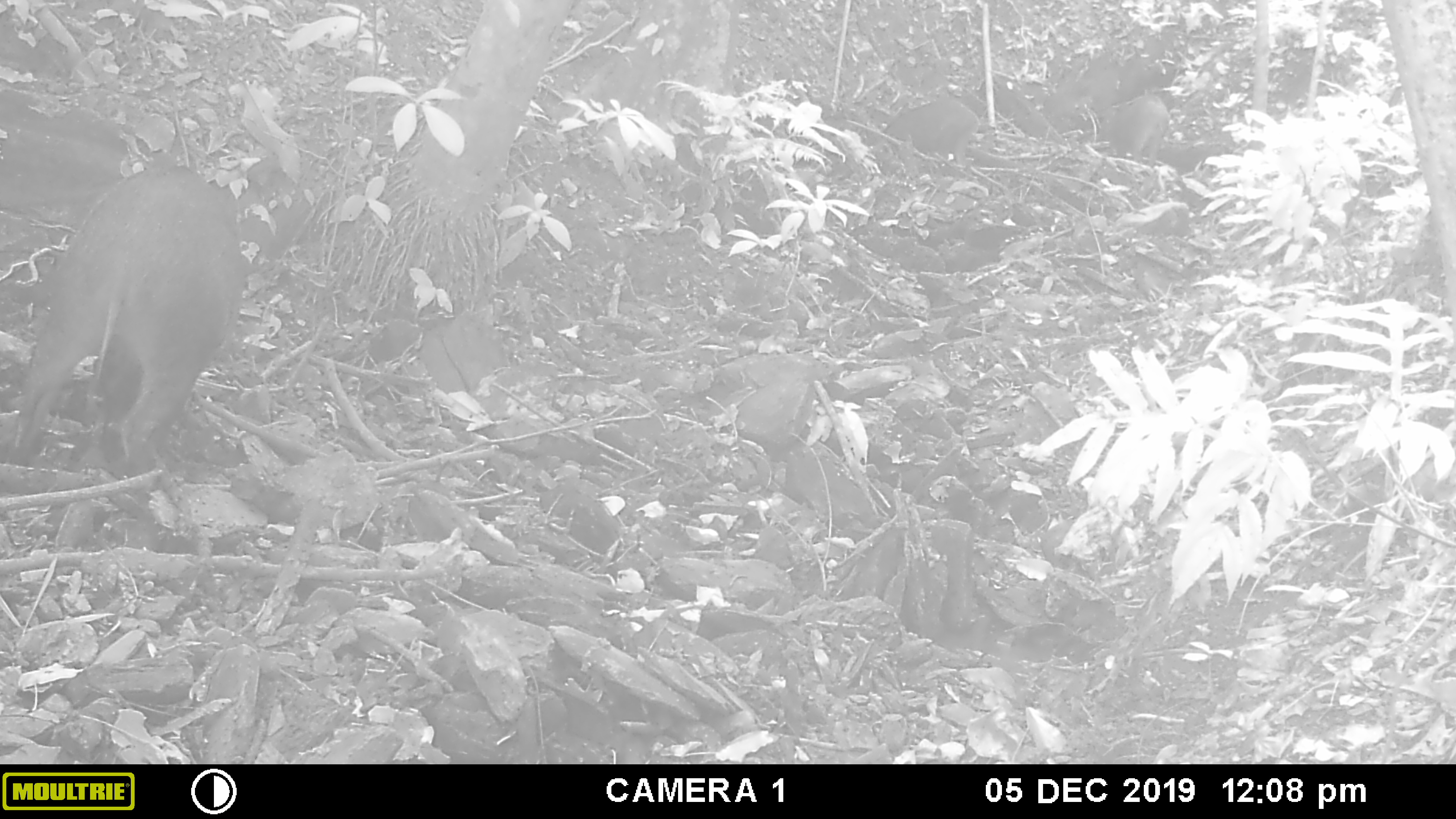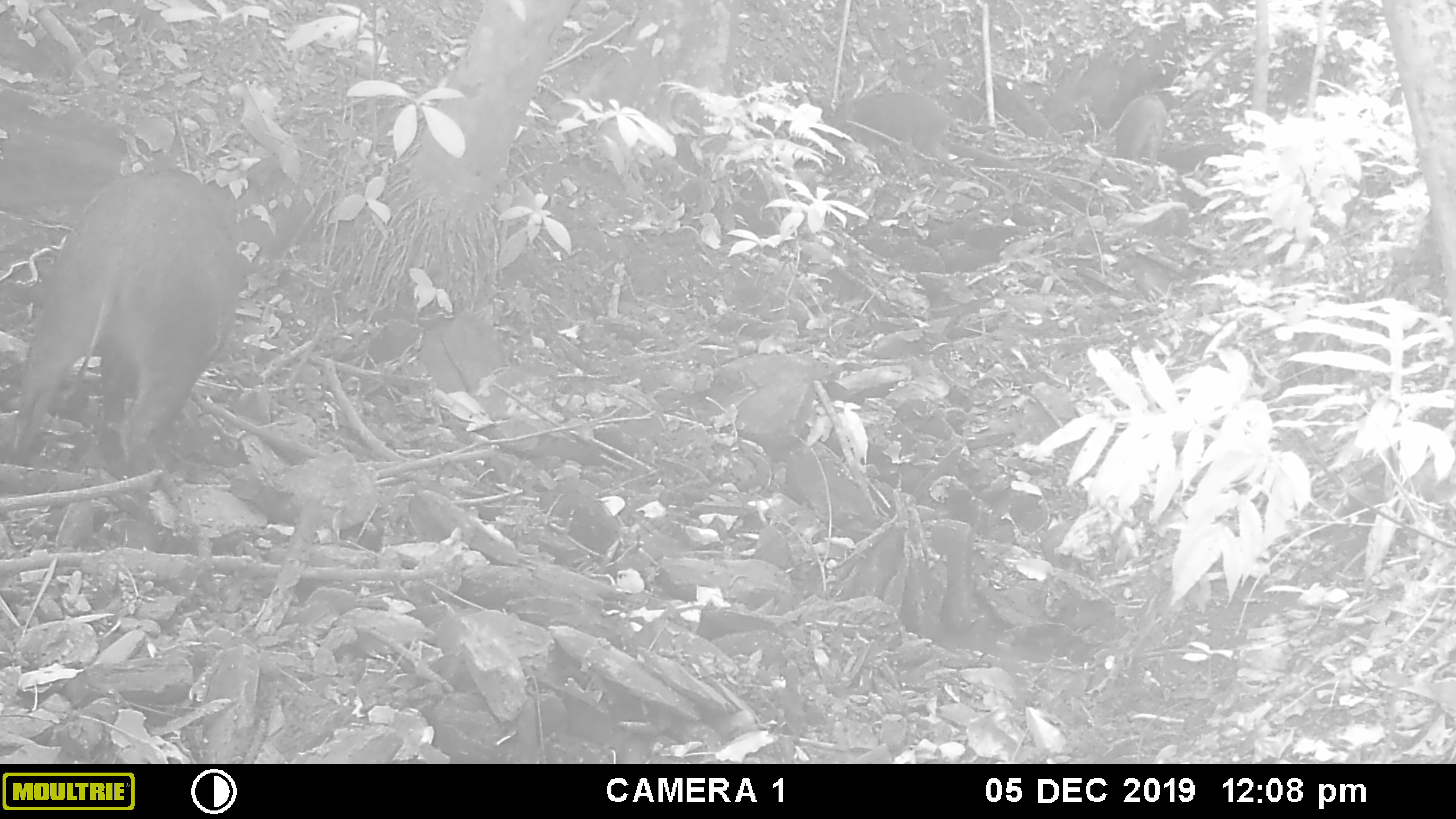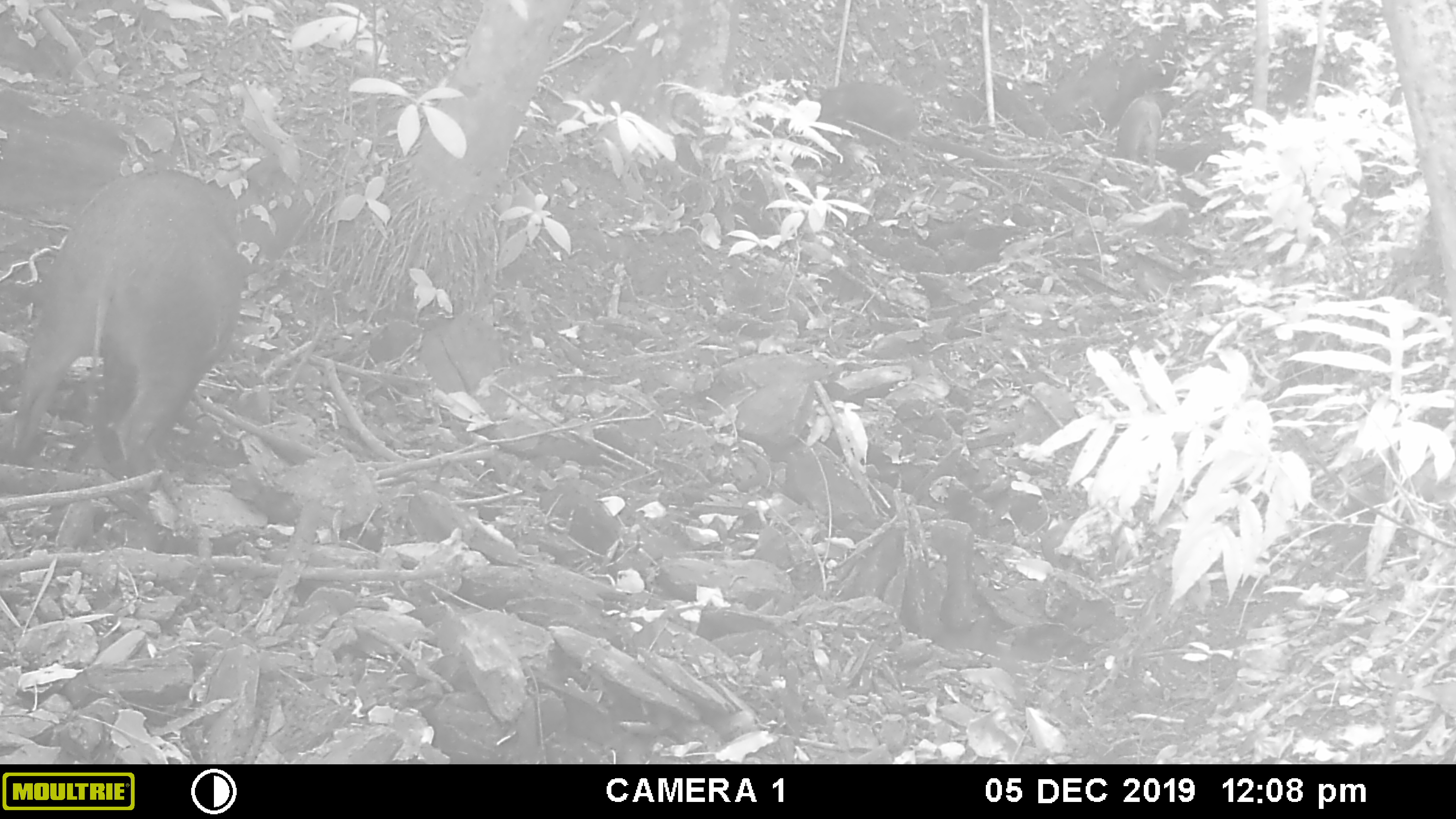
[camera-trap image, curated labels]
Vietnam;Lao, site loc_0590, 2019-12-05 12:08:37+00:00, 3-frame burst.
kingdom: Animalia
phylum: Chordata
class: Mammalia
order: Artiodactyla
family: Suidae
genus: Sus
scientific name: Sus scrofa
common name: eurasian wild pig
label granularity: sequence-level